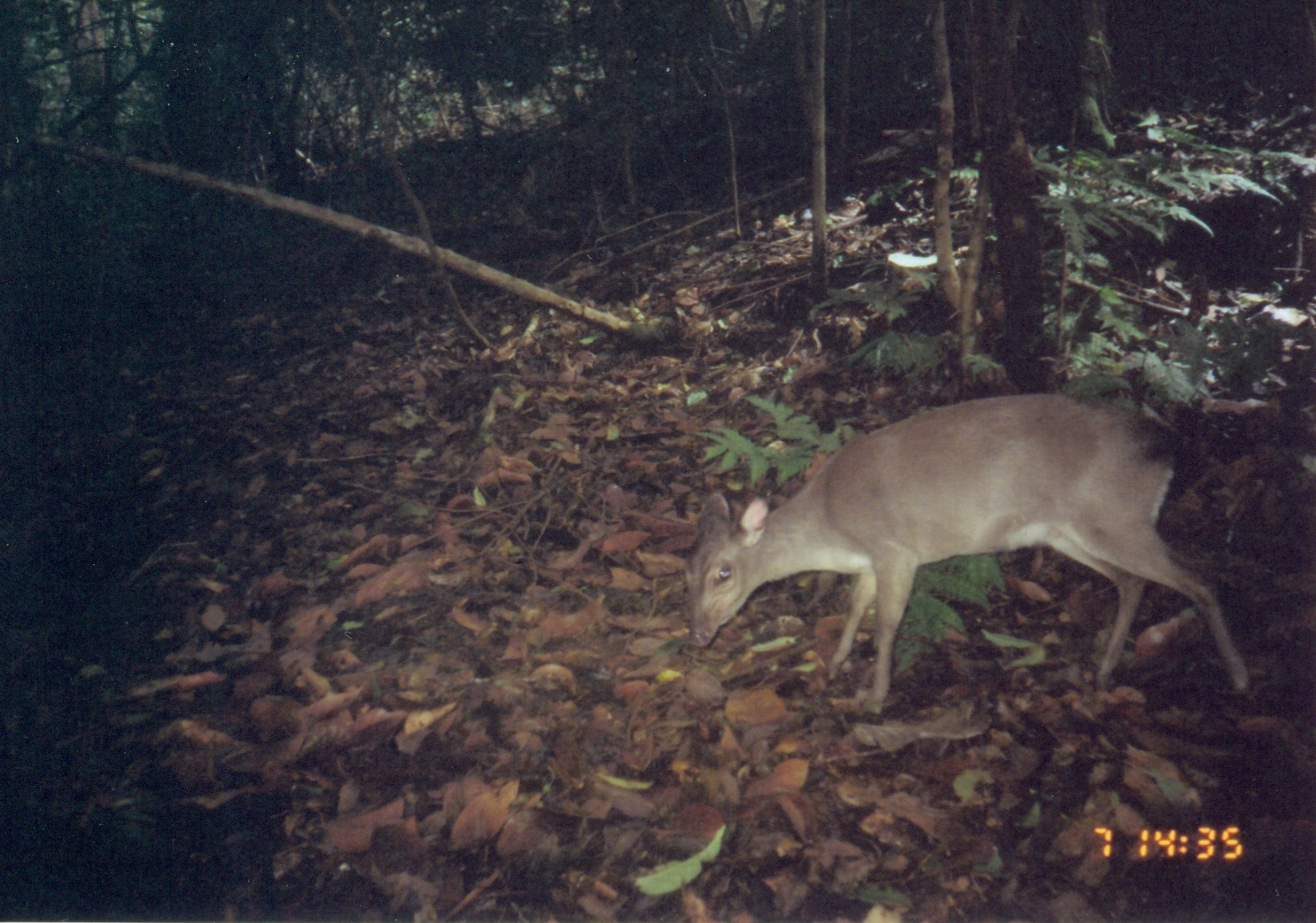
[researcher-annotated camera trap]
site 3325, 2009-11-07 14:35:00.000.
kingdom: Animalia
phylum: Chordata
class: Mammalia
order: Artiodactyla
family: Bovidae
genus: Philantomba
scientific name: Philantomba monticola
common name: blue duiker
Philantomba monticola (blue duiker), count 1.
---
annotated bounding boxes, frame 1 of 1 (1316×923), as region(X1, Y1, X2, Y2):
philantomba monticola: region(684, 387, 1255, 708)